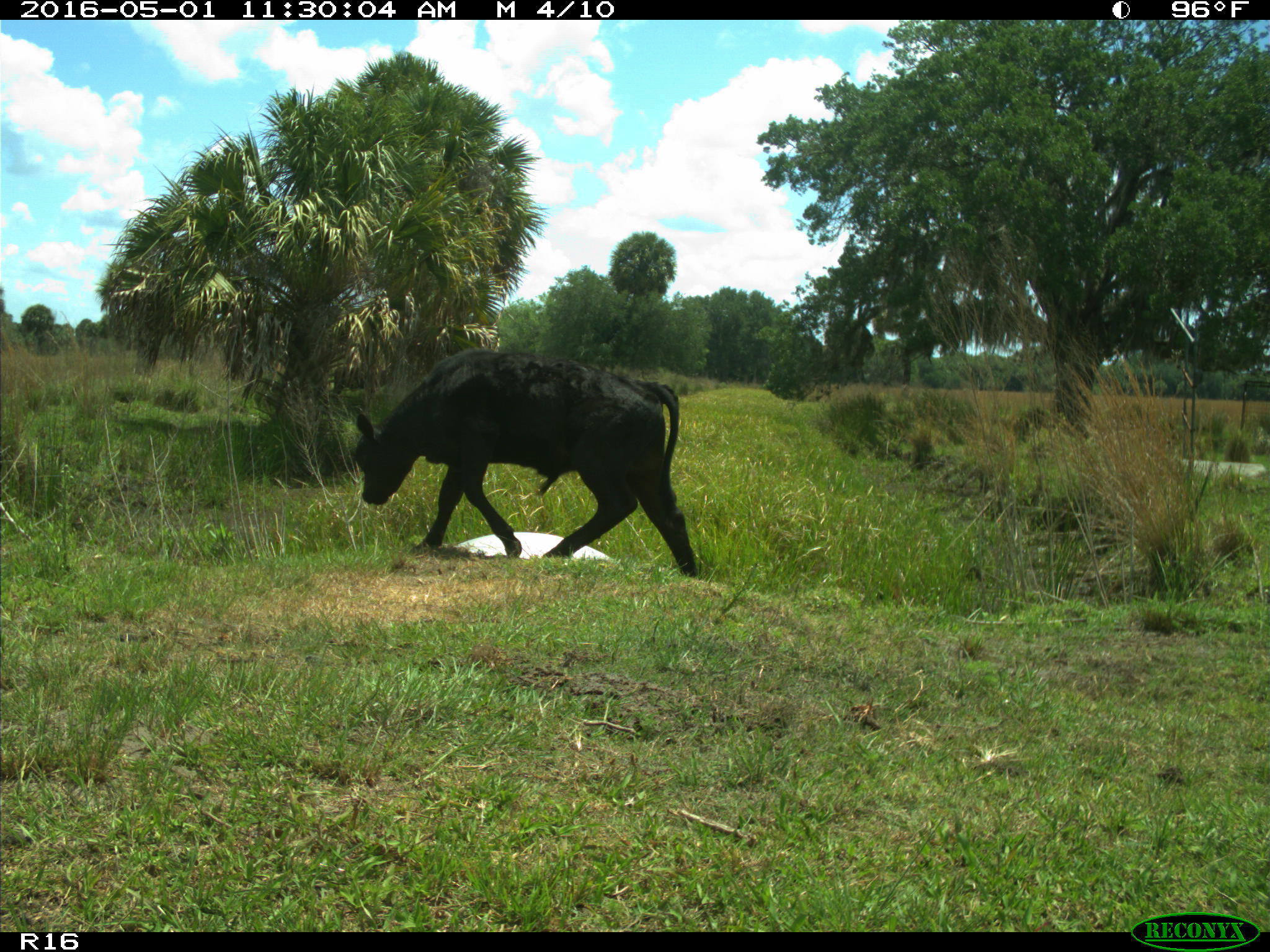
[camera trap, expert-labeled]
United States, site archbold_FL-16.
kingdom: Animalia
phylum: Chordata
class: Mammalia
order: Artiodactyla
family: Bovidae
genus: Bos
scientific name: Bos taurus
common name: domestic cow